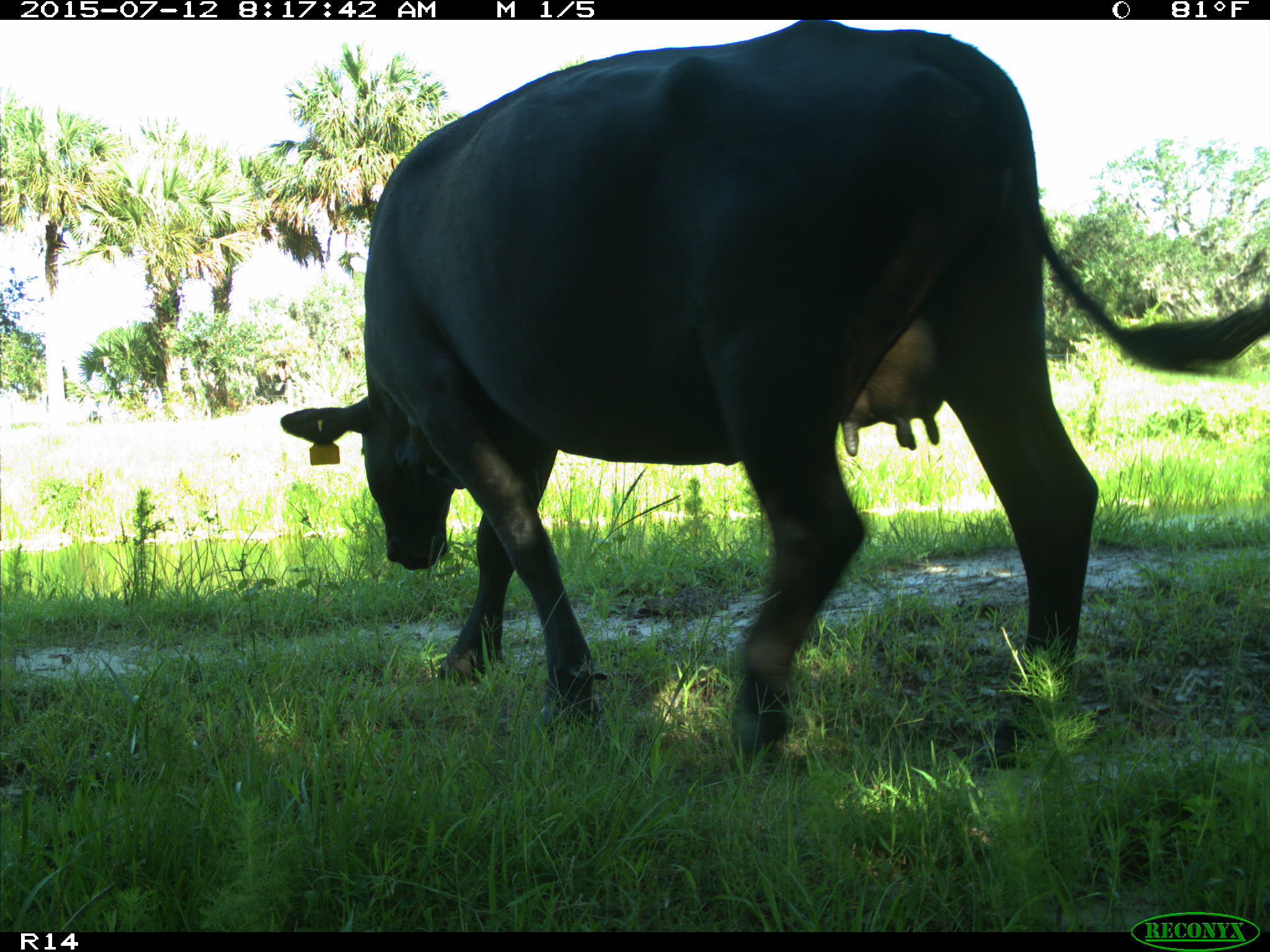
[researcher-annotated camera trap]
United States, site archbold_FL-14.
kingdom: Animalia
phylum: Chordata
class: Mammalia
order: Artiodactyla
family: Bovidae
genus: Bos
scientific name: Bos taurus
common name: domestic cow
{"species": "Bos taurus (domestic cow)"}